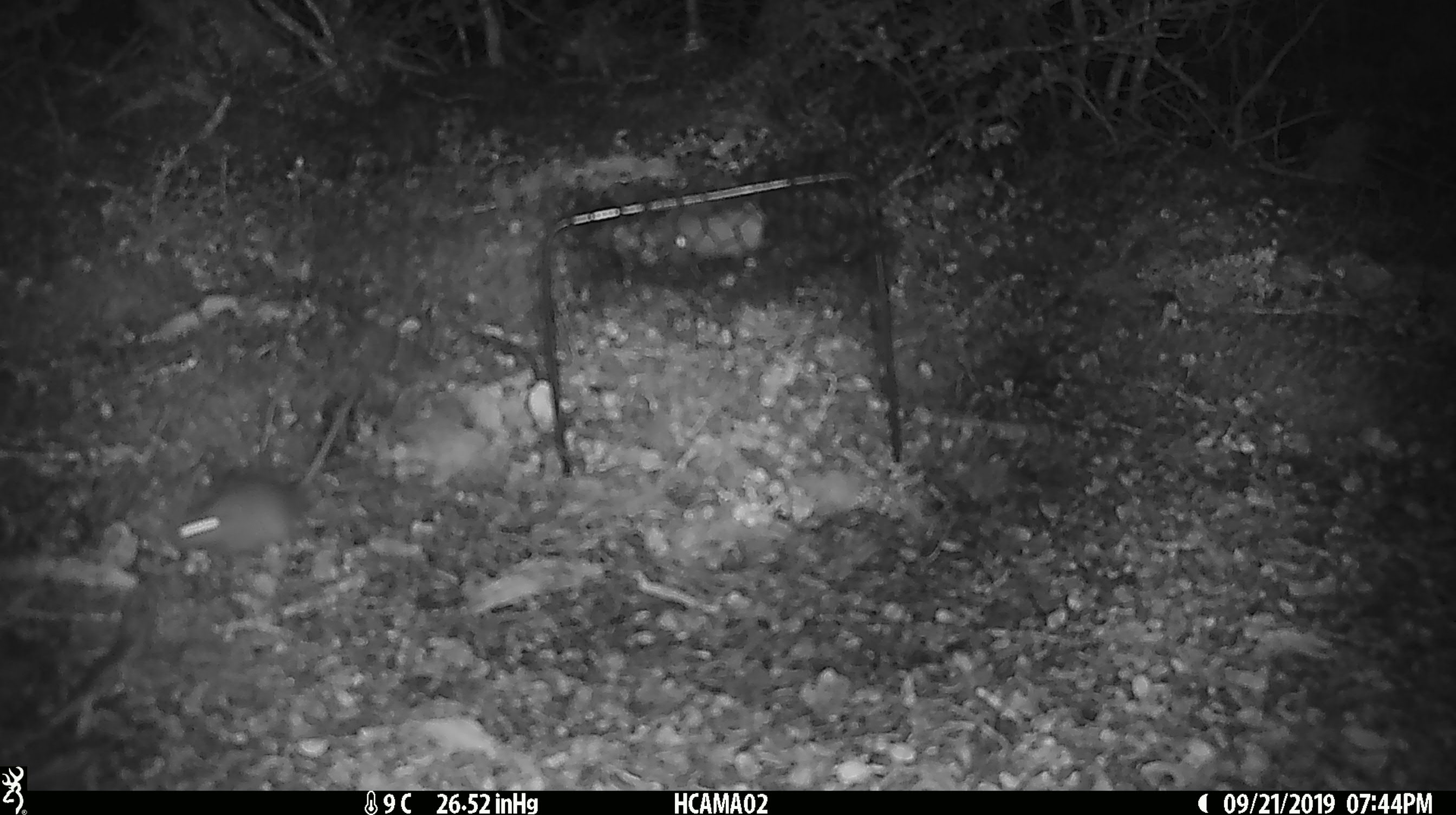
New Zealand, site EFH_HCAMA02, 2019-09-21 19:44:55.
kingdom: Animalia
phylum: Chordata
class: Mammalia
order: Rodentia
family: Muridae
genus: Mus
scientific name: Mus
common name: mouse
Mouse (Mus).